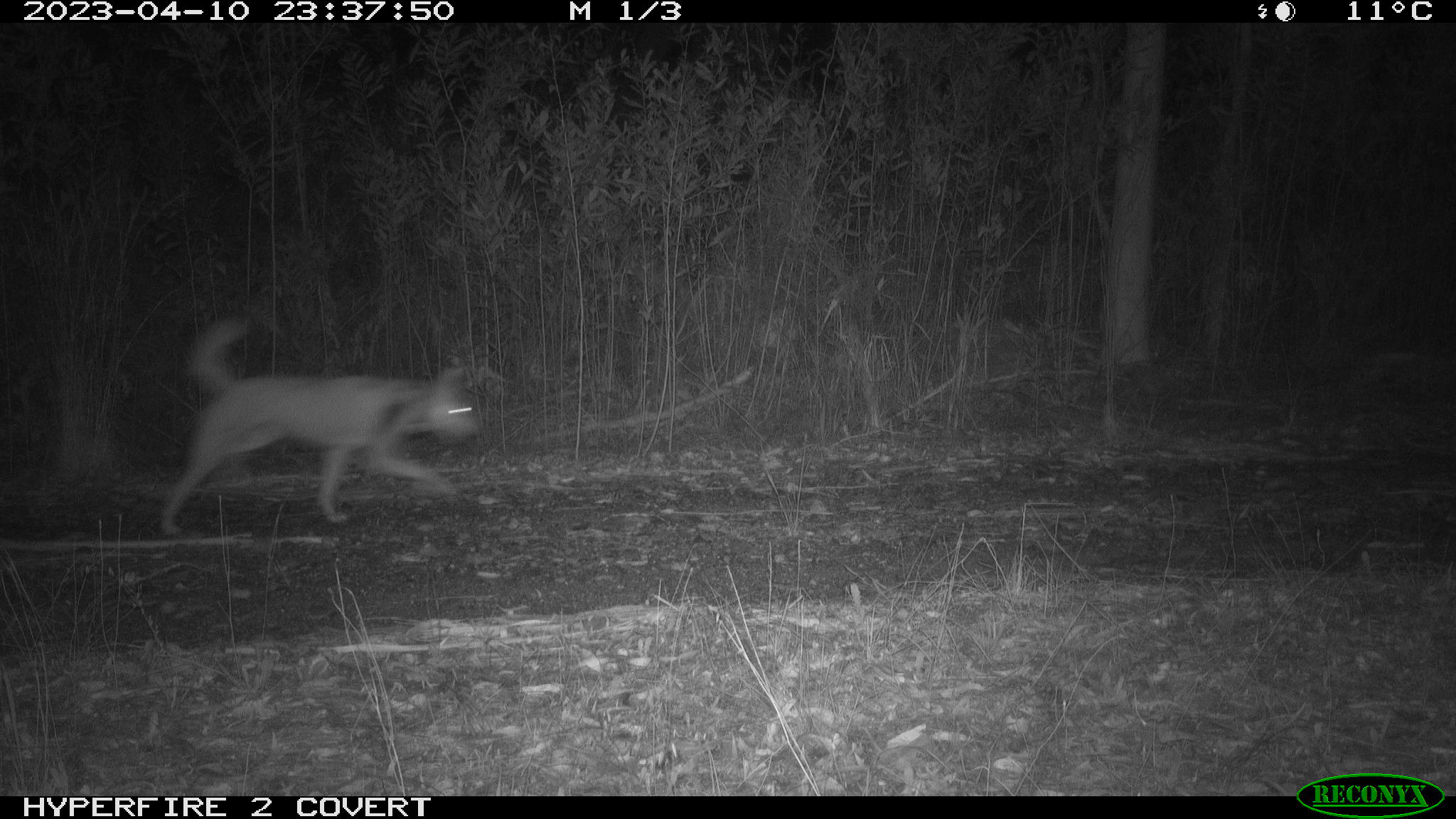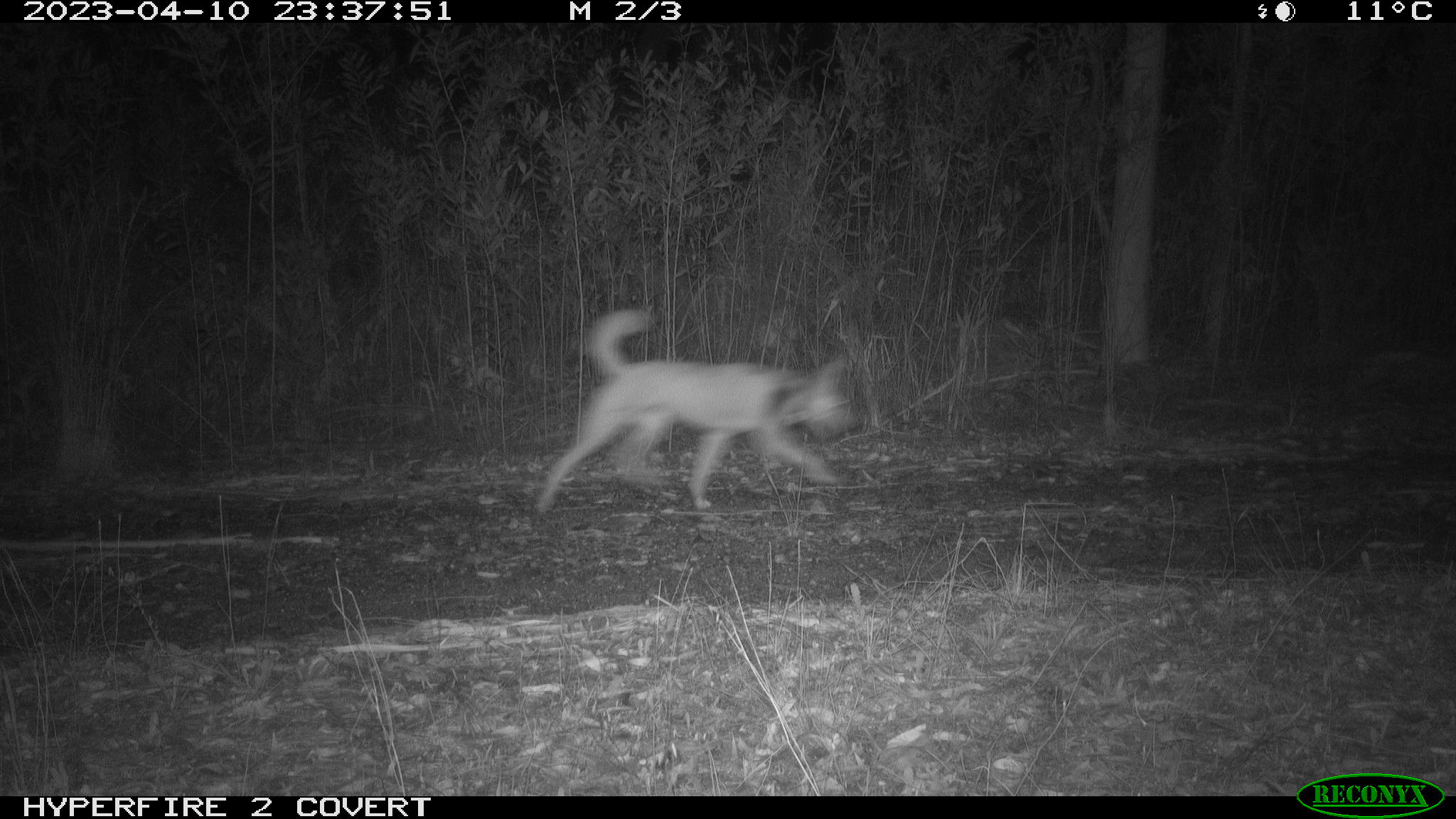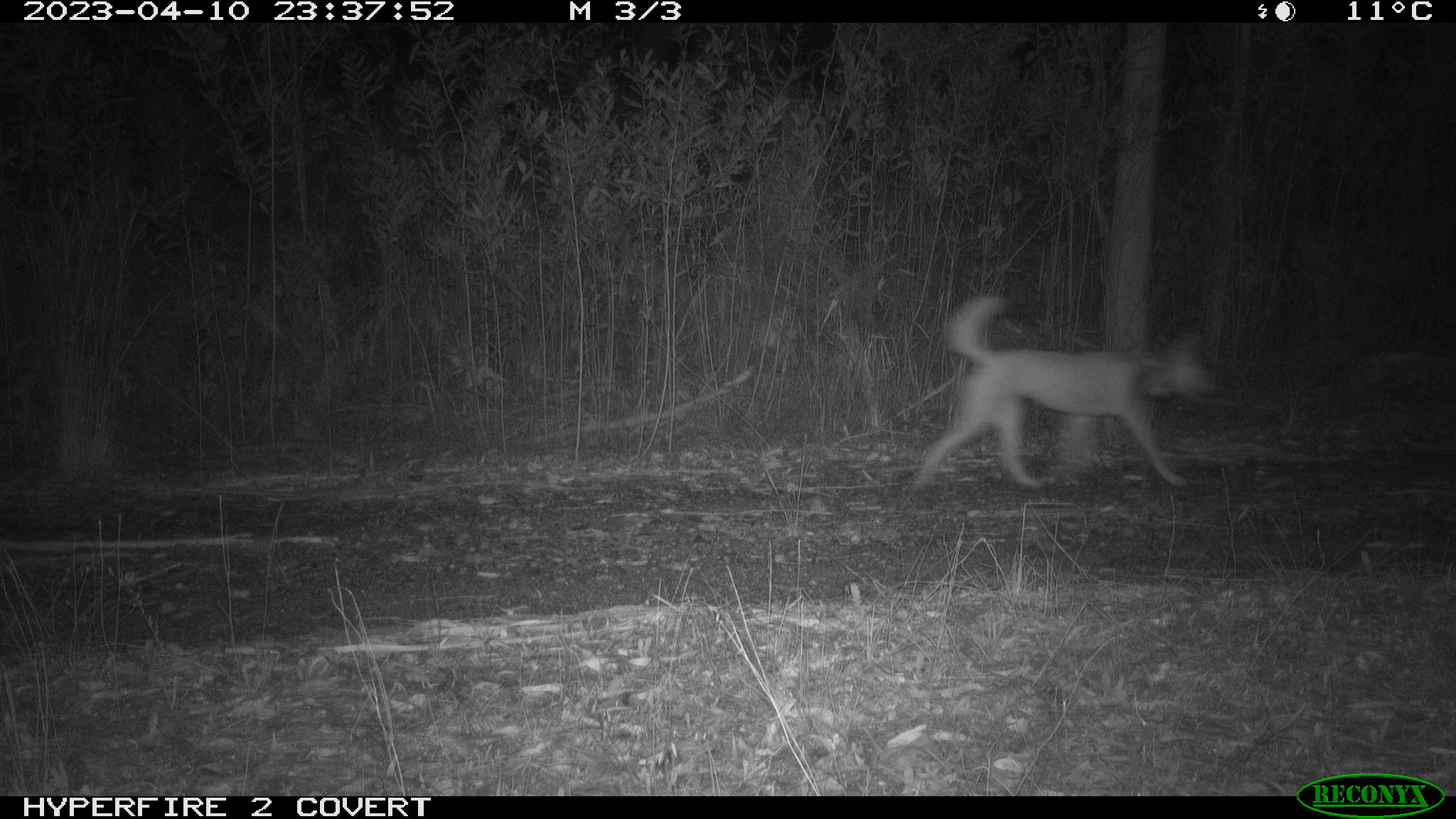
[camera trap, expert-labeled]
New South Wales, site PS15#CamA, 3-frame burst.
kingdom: Animalia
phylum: Chordata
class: Mammalia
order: Carnivora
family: Canidae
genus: Canis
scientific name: Canis familiaris dingo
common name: dingo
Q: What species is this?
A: Dingo (Canis familiaris dingo).